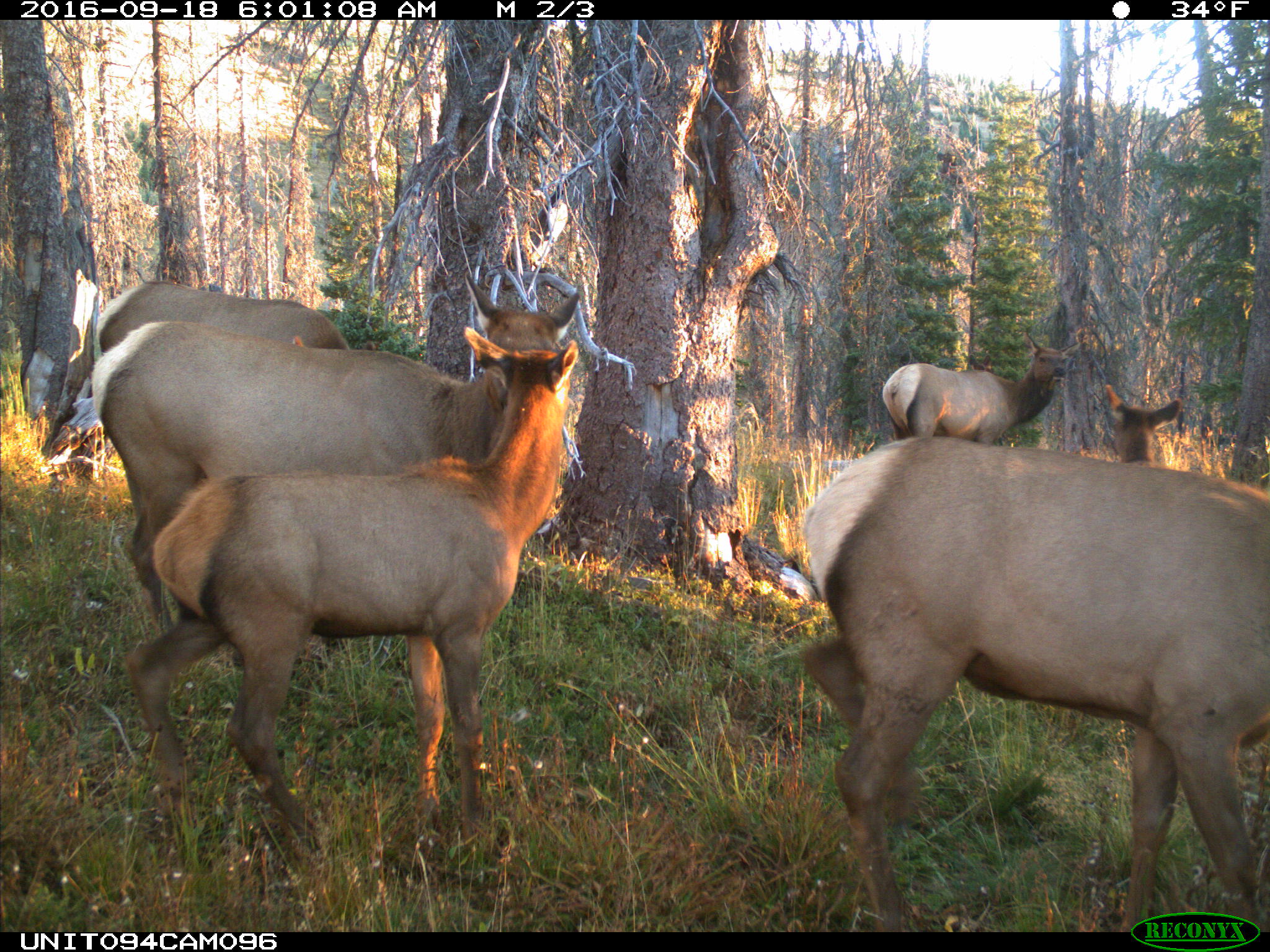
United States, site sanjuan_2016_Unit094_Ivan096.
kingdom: Animalia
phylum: Chordata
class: Mammalia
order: Artiodactyla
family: Cervidae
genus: Cervus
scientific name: Cervus elaphus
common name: red deer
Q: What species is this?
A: Cervus elaphus (red deer).